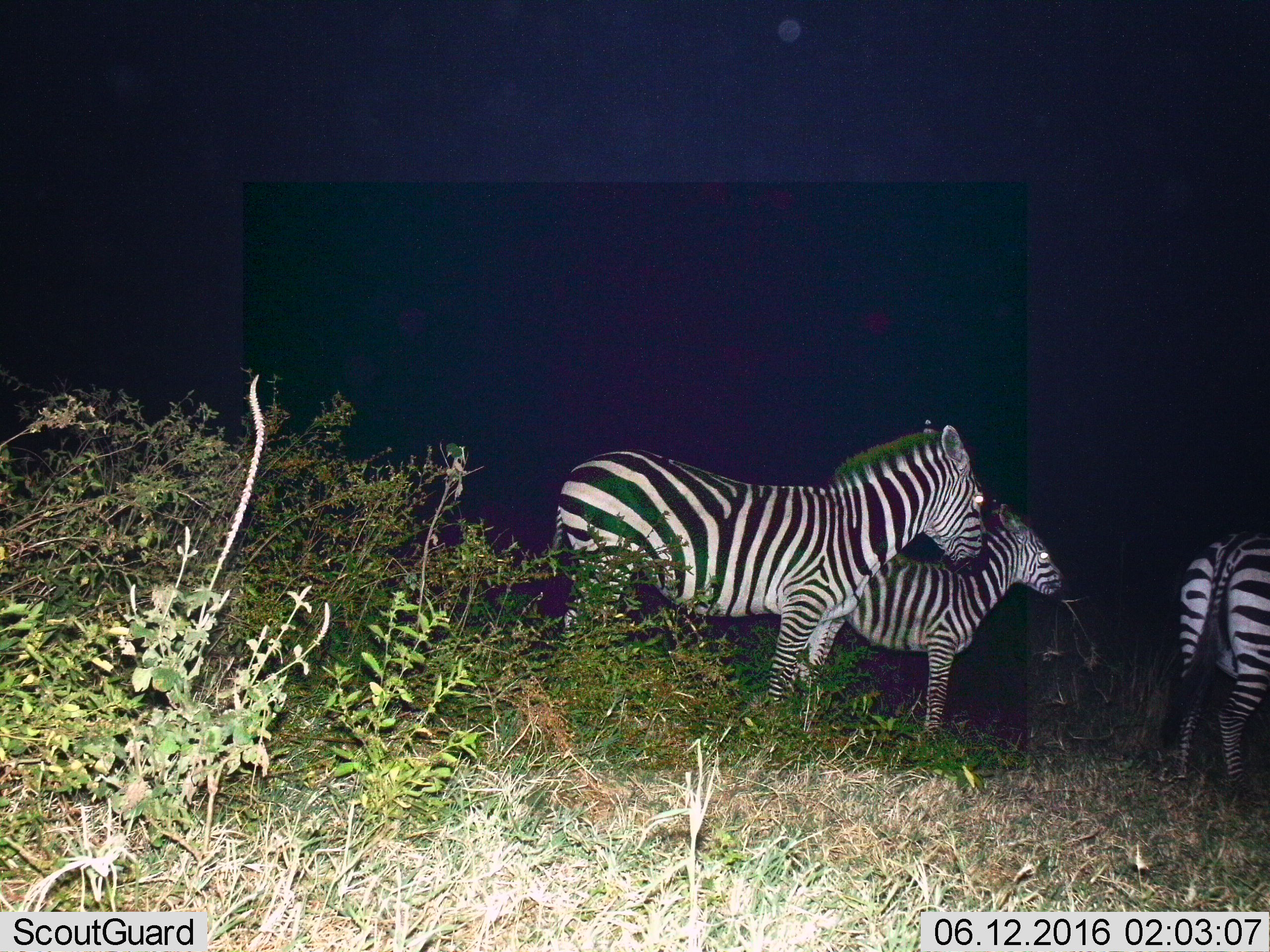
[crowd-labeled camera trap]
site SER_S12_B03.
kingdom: Animalia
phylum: Chordata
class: Mammalia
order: Perissodactyla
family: Equidae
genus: Equus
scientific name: Equus quagga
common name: plains zebra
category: zebraplains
Zebraplains (plains zebra) (Equus quagga), count 3. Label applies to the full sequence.